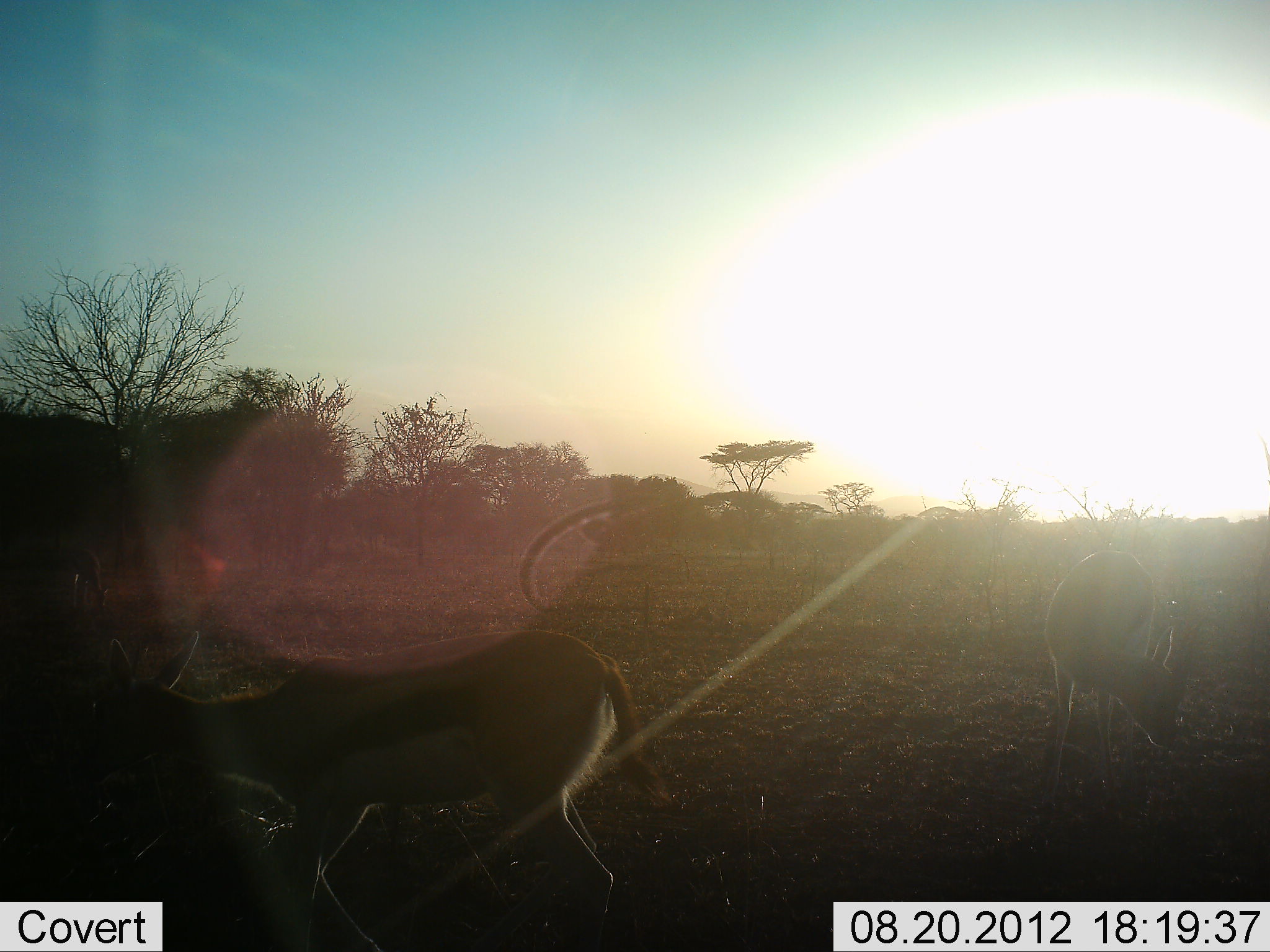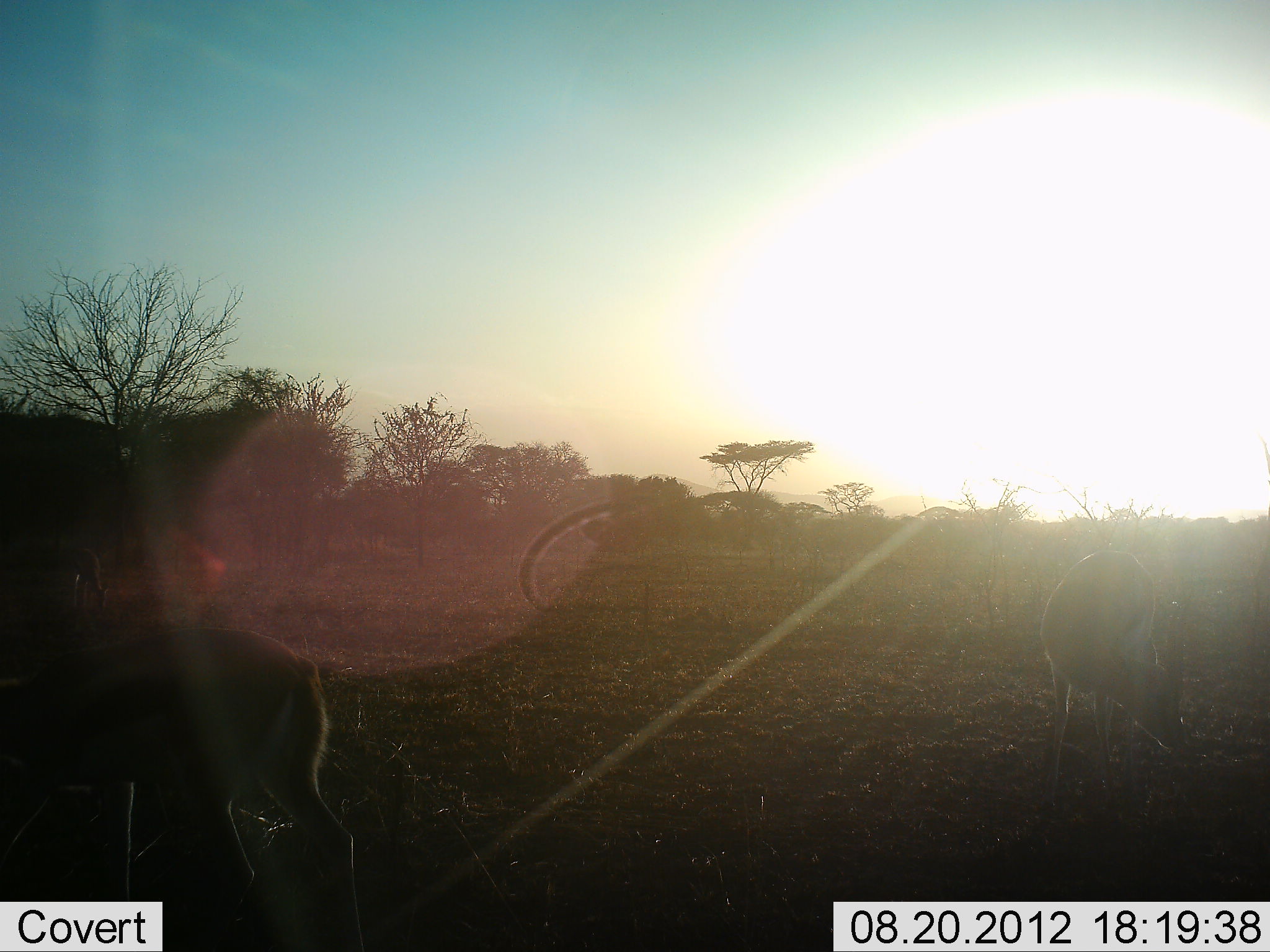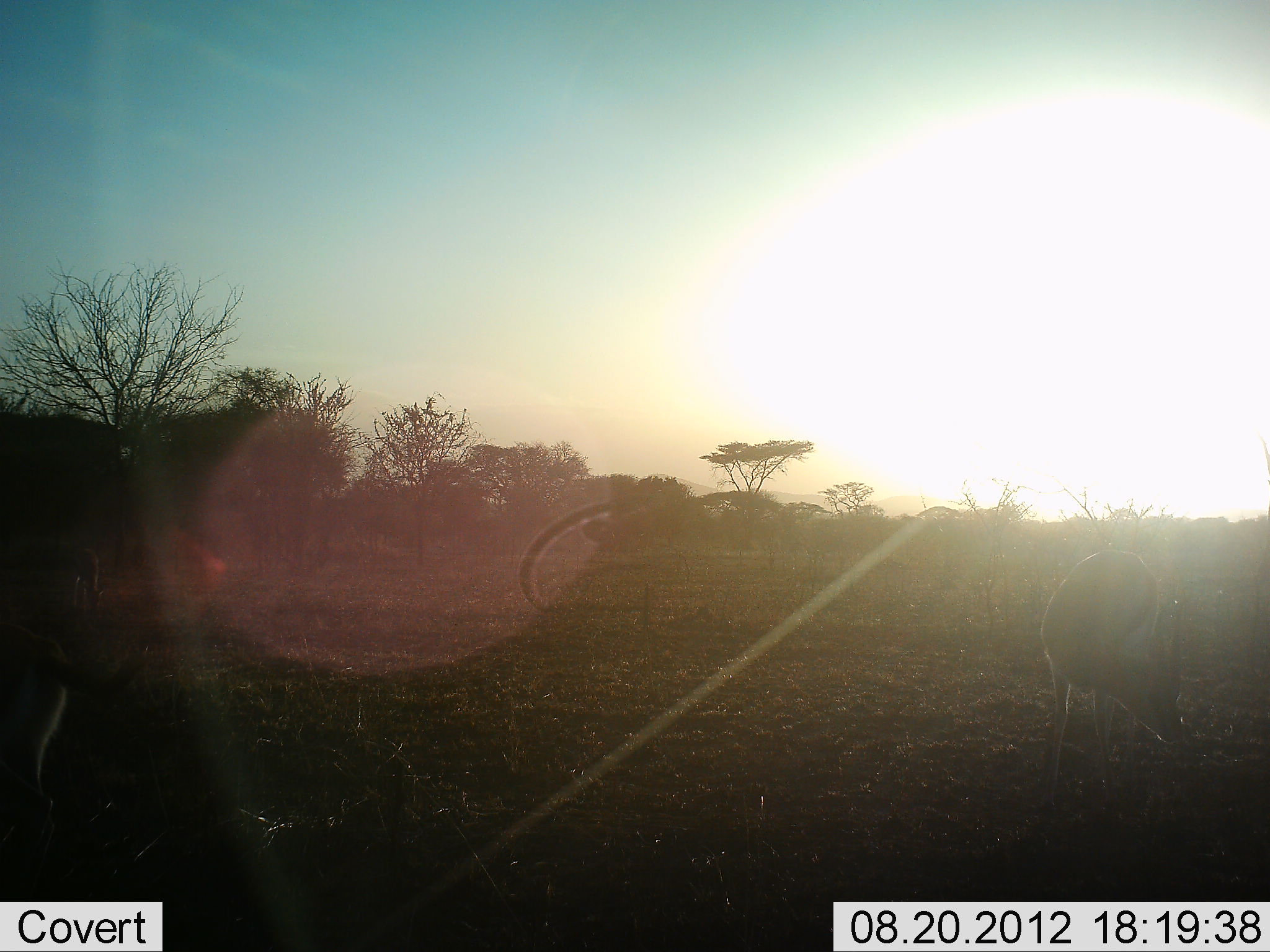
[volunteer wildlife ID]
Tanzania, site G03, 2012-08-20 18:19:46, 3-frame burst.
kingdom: Animalia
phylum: Chordata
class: Mammalia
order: Artiodactyla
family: Bovidae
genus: Eudorcas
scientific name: Eudorcas thomsonii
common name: thomson's gazelle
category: gazellethomsons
Gazellethomsons (thomson's gazelle) (Eudorcas thomsonii), count 3. Behavior (volunteer vote fractions): standing 50%, resting 0%, moving 60%, interacting 0%. Young present (vote fraction): 0%. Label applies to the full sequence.